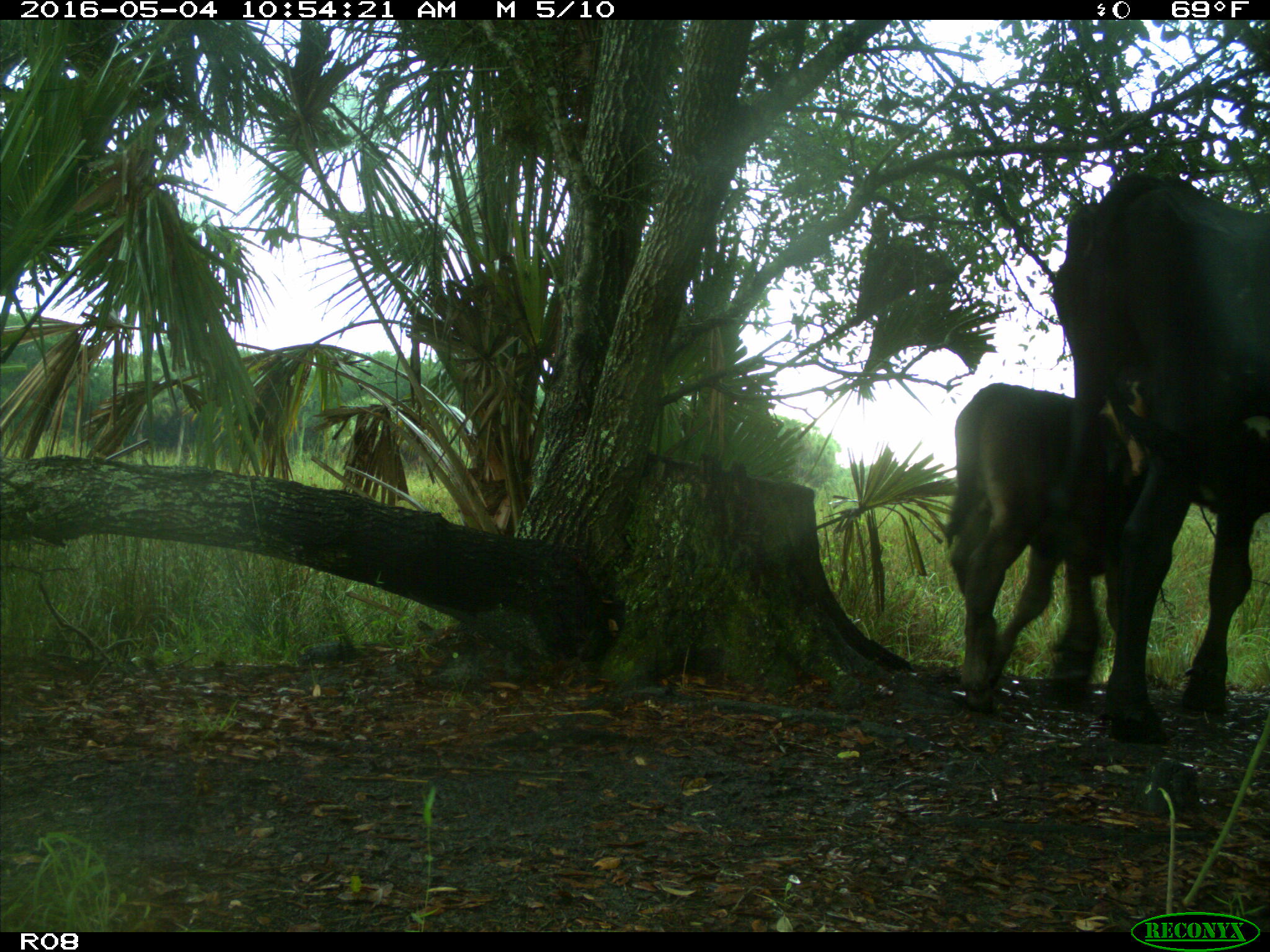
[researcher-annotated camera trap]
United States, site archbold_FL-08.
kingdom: Animalia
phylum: Chordata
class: Mammalia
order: Artiodactyla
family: Bovidae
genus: Bos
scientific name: Bos taurus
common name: domestic cow